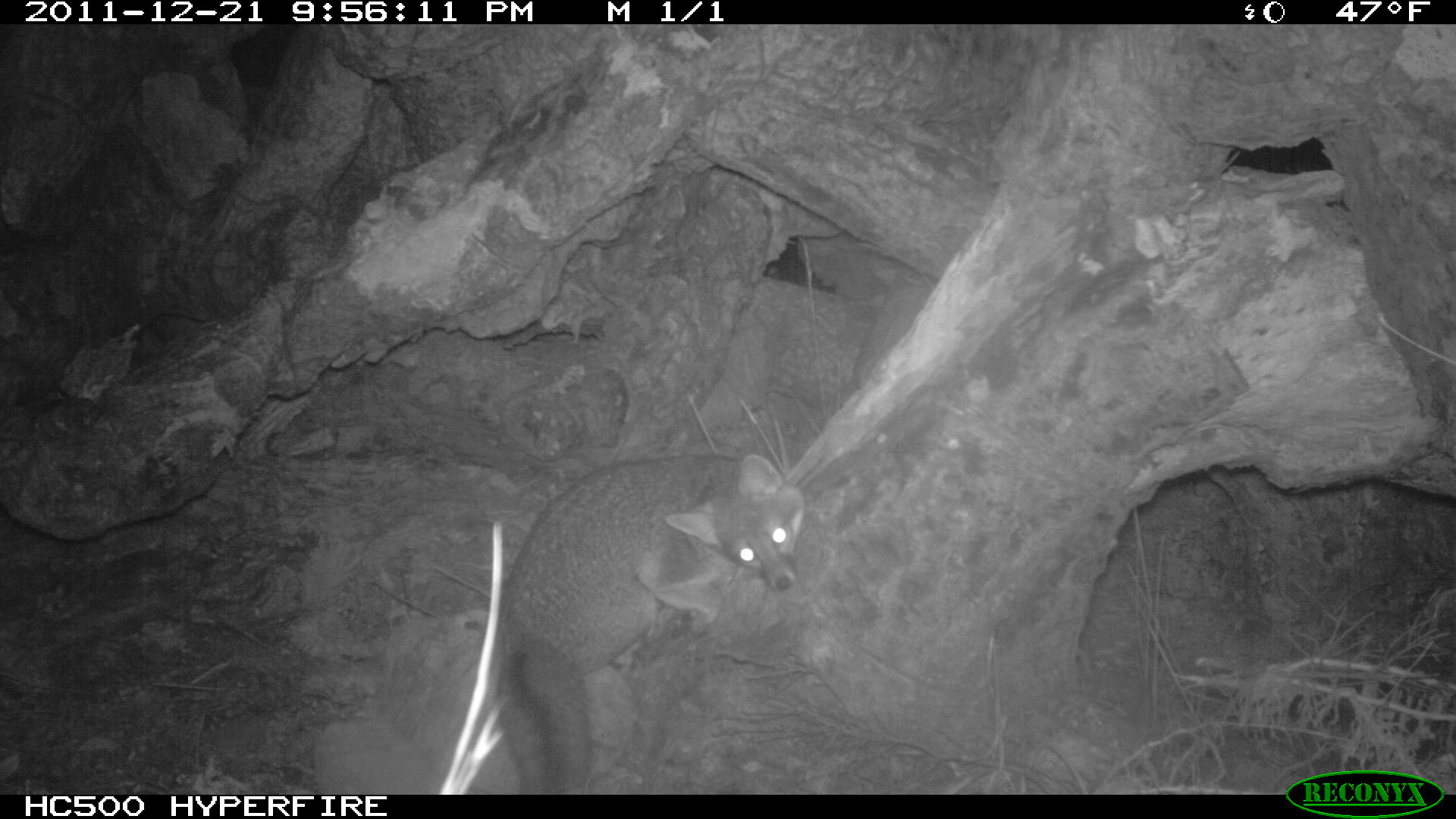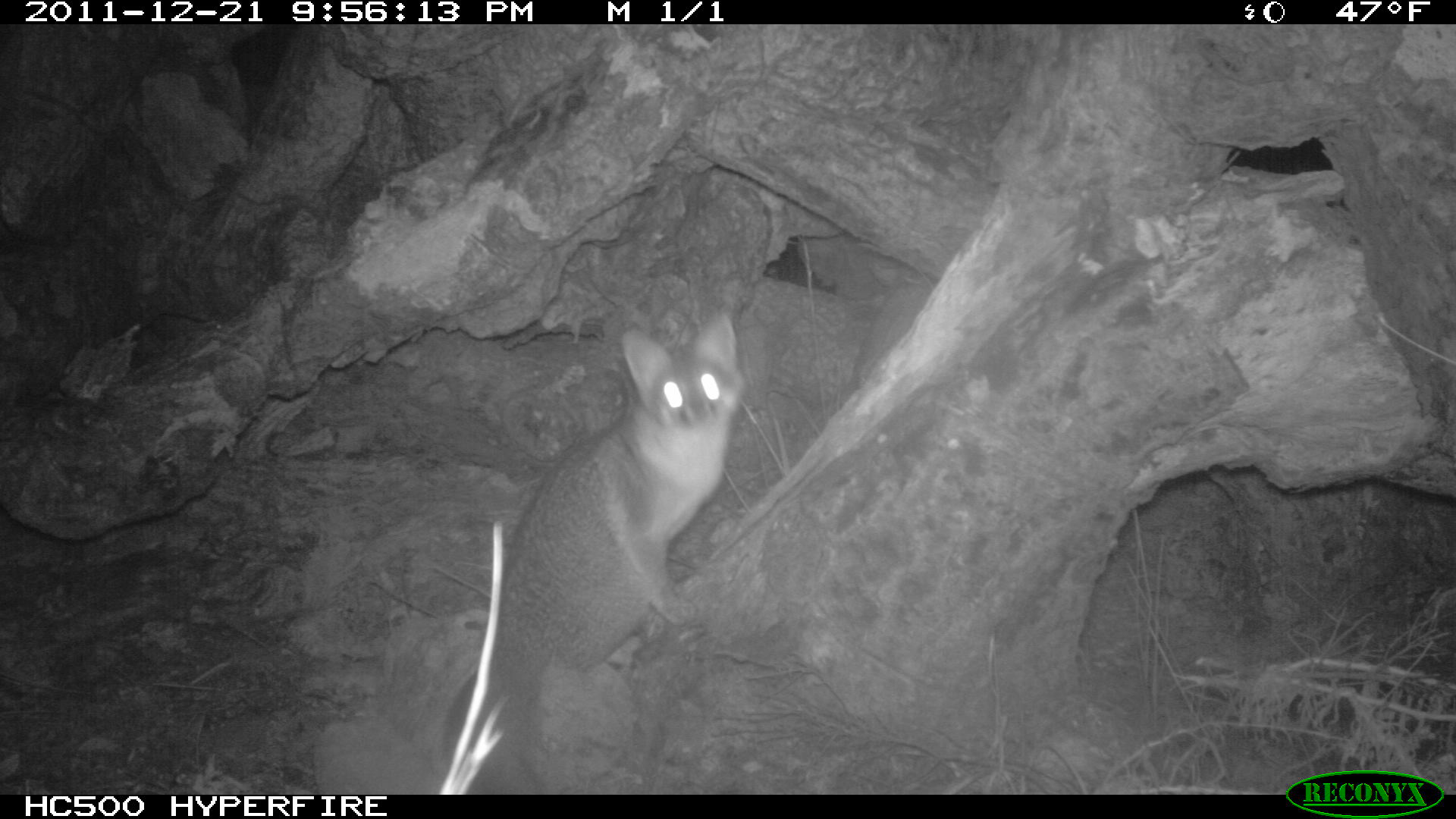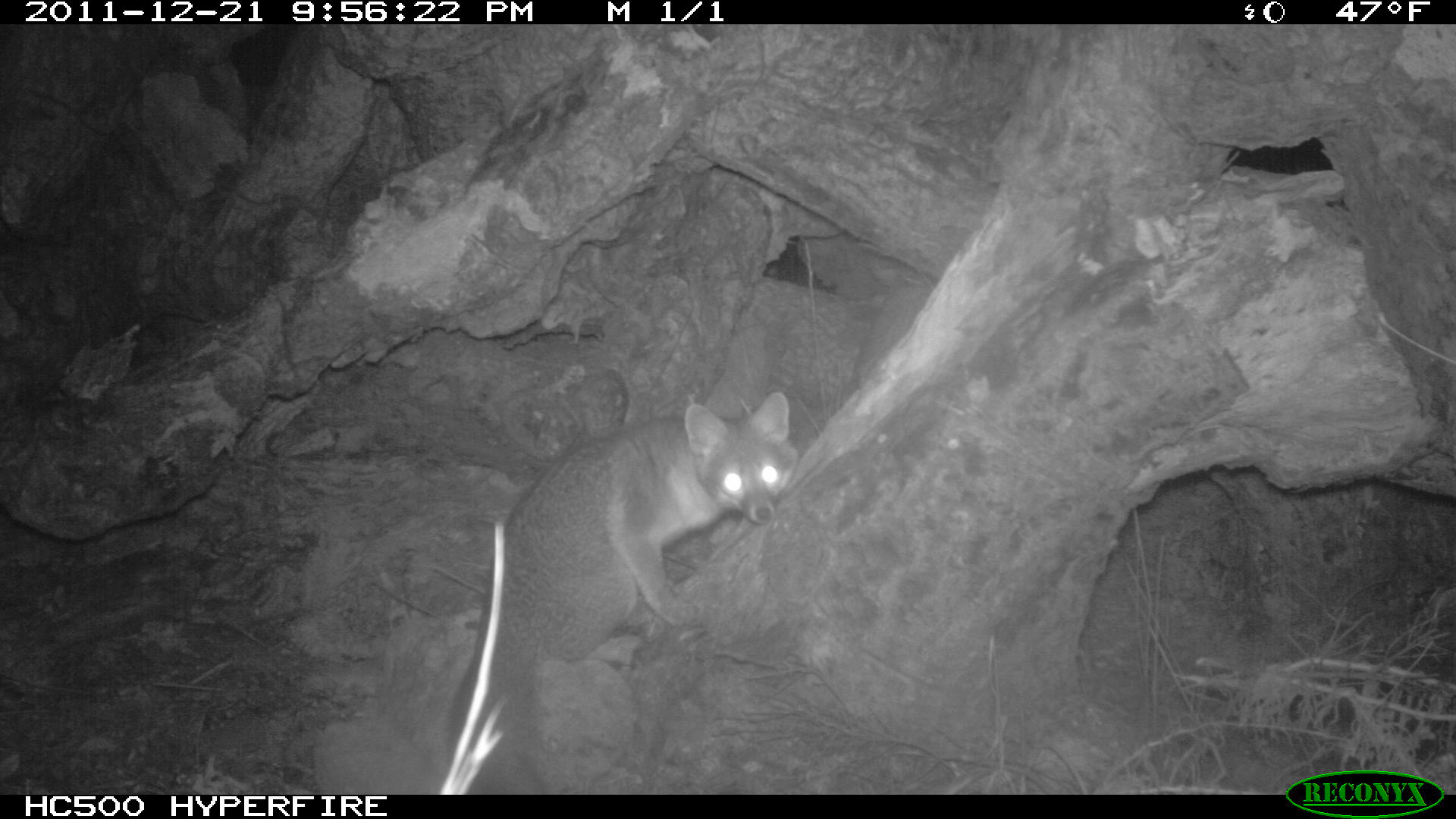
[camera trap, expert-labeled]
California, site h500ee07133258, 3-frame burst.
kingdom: Animalia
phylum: Chordata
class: Mammalia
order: Carnivora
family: Canidae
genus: Urocyon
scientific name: Urocyon littoralis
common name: island fox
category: fox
Fox (island fox) (Urocyon littoralis).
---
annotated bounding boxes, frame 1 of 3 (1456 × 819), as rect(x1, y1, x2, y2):
fox: rect(496, 453, 804, 795)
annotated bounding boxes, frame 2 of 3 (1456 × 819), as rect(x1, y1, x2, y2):
fox: rect(436, 310, 745, 793)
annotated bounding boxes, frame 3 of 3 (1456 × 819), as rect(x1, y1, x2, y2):
fox: rect(443, 390, 800, 794)